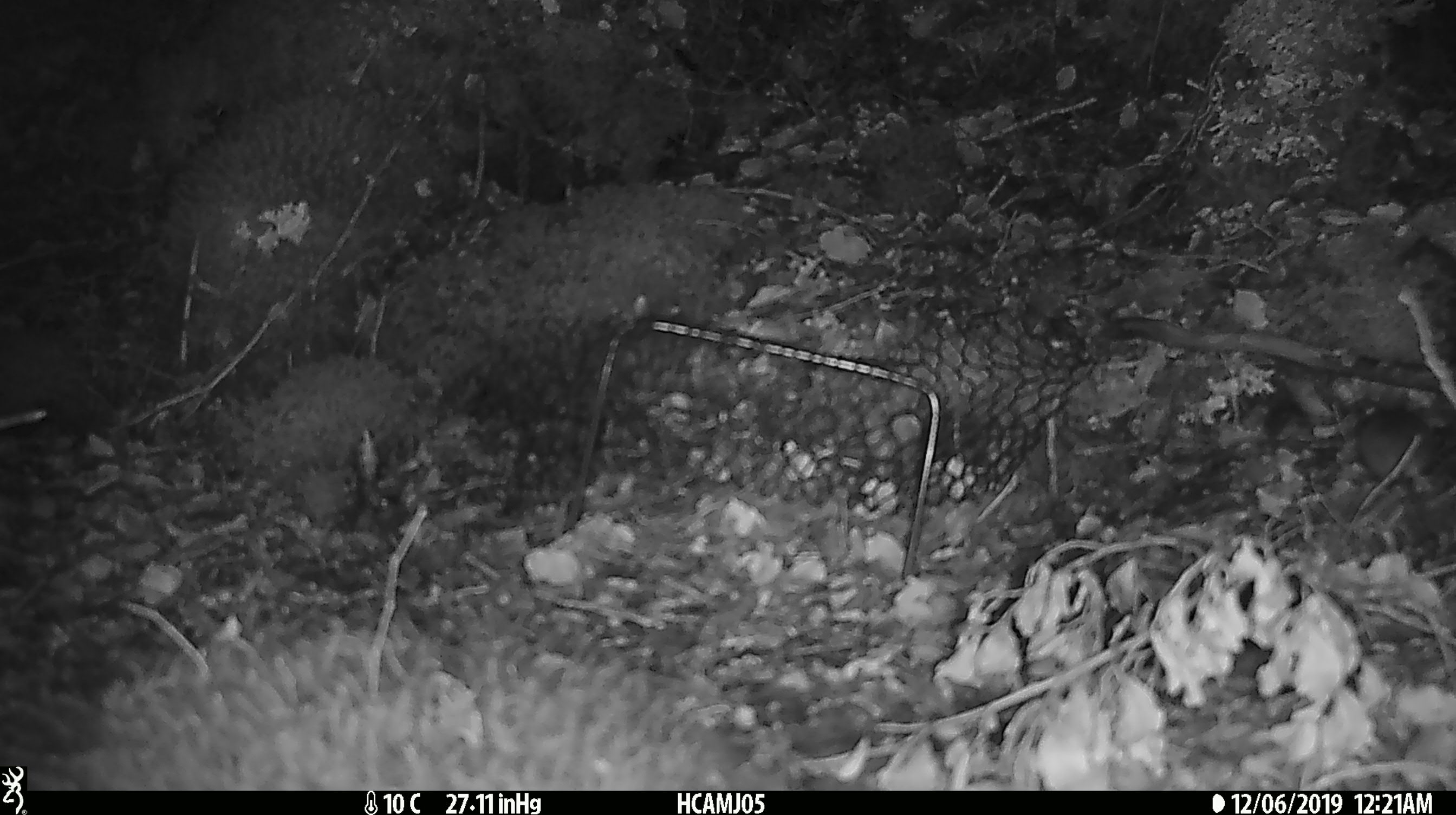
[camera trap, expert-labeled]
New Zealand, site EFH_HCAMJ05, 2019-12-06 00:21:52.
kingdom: Animalia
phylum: Chordata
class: Mammalia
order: Rodentia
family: Muridae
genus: Mus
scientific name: Mus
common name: mouse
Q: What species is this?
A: Mouse (Mus).